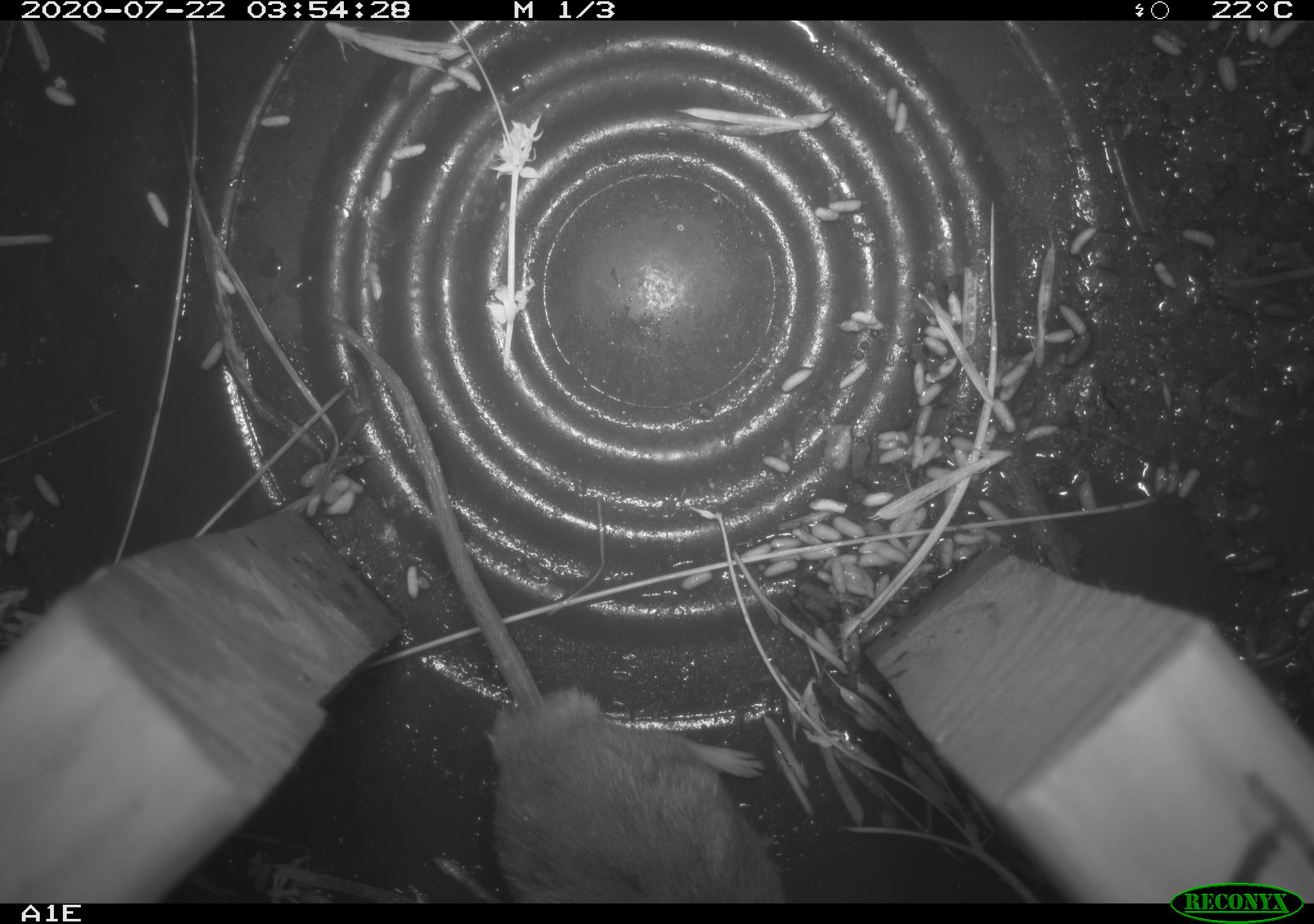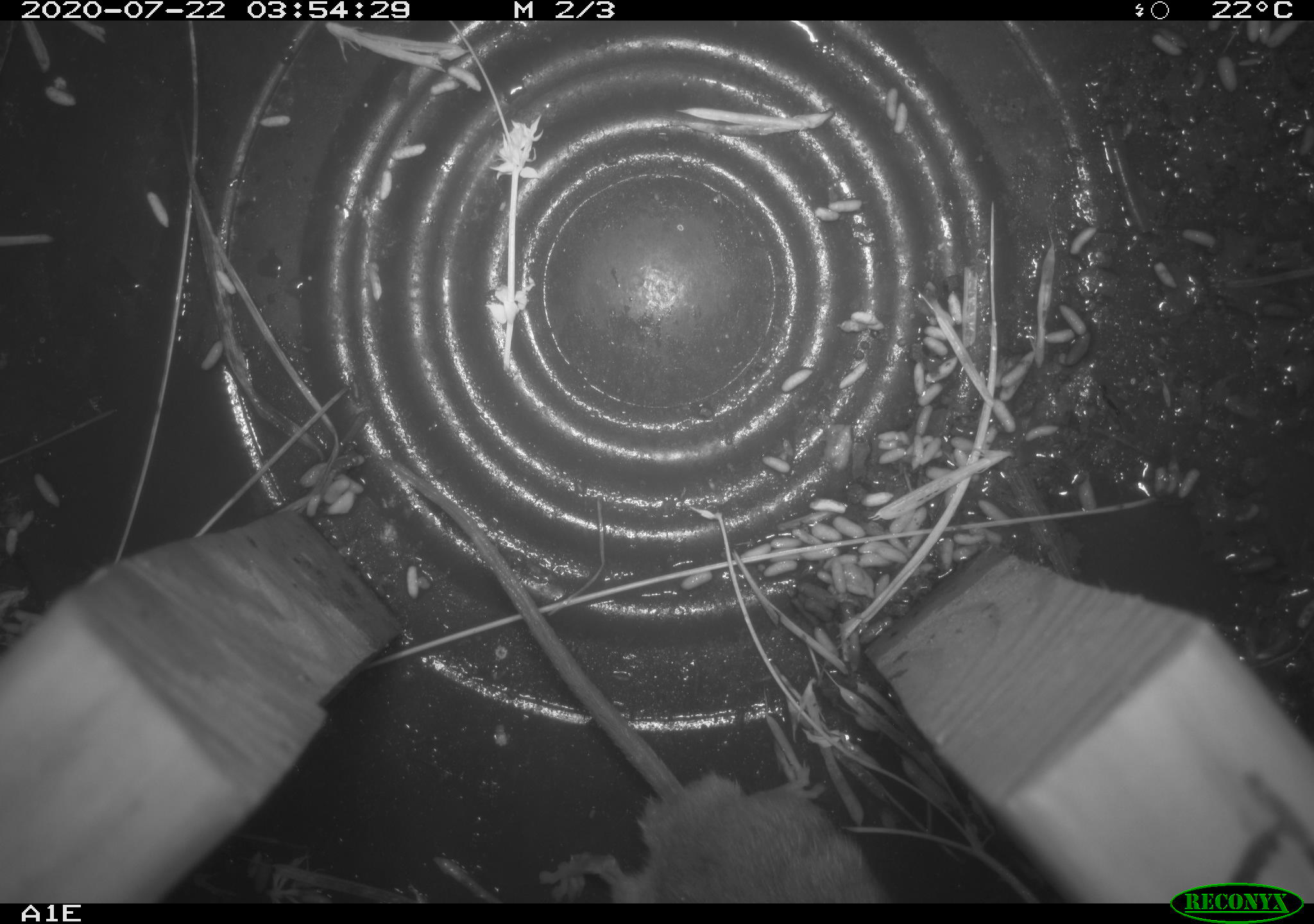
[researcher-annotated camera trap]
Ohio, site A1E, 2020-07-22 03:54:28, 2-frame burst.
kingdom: Animalia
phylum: Chordata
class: Mammalia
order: Rodentia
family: Cricetidae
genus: Peromyscus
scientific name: Peromyscus leucopus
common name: white-footed mouse